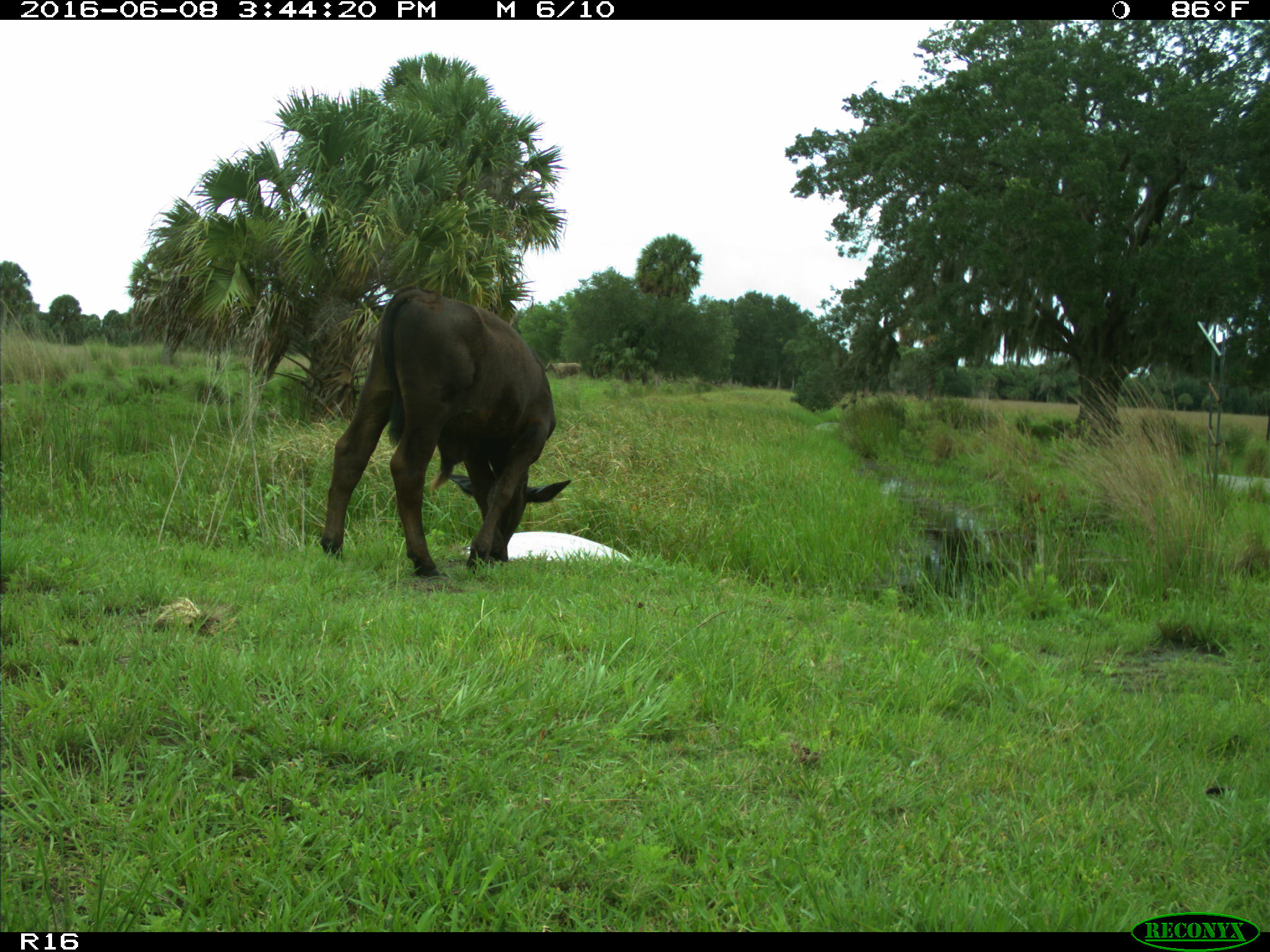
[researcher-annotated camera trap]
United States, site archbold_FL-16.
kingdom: Animalia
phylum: Chordata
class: Mammalia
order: Artiodactyla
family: Bovidae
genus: Bos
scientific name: Bos taurus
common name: domestic cow